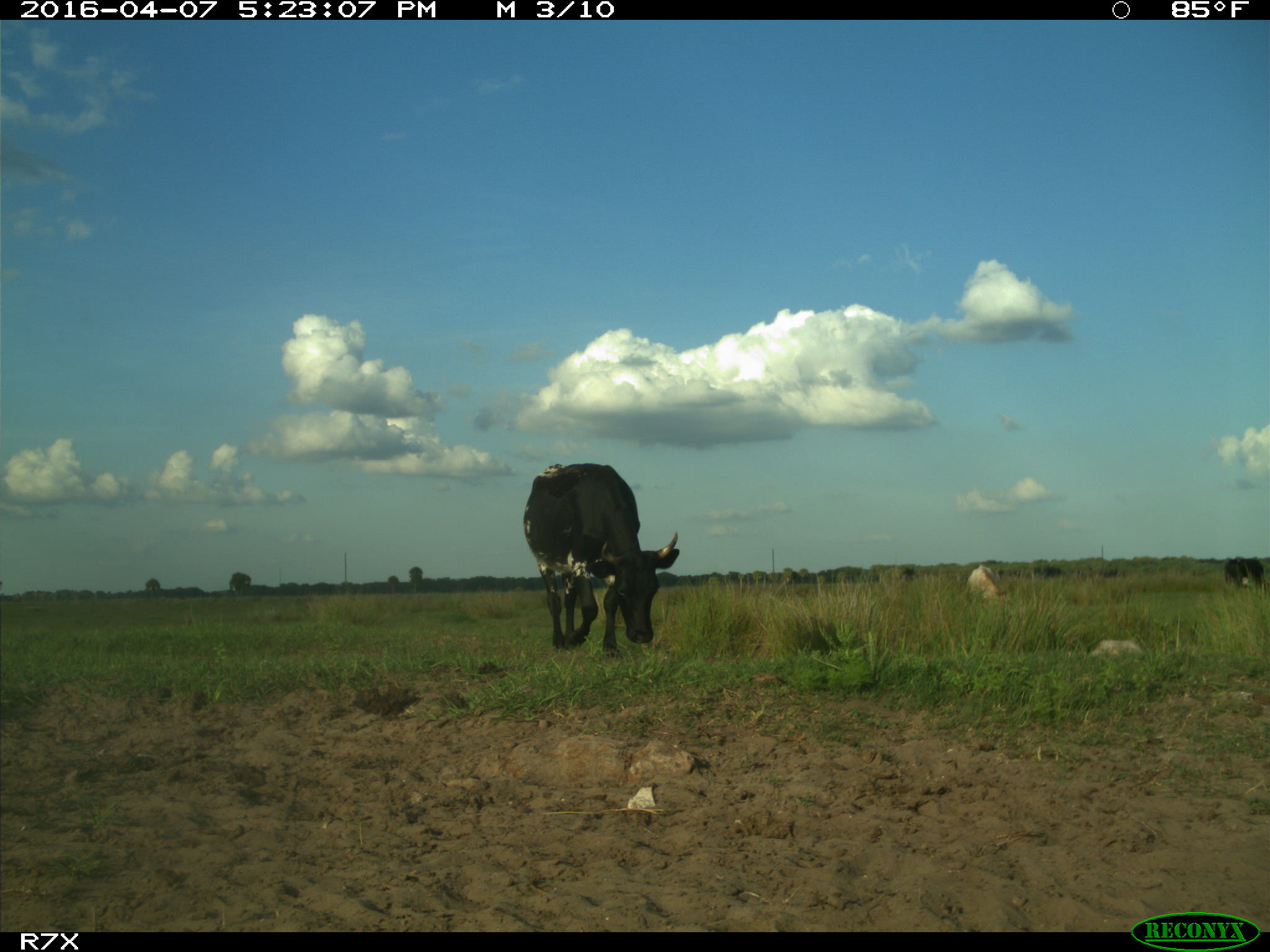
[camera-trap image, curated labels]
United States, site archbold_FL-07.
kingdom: Animalia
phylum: Chordata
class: Mammalia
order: Artiodactyla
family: Bovidae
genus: Bos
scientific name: Bos taurus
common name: domestic cow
Bos taurus (domestic cow).